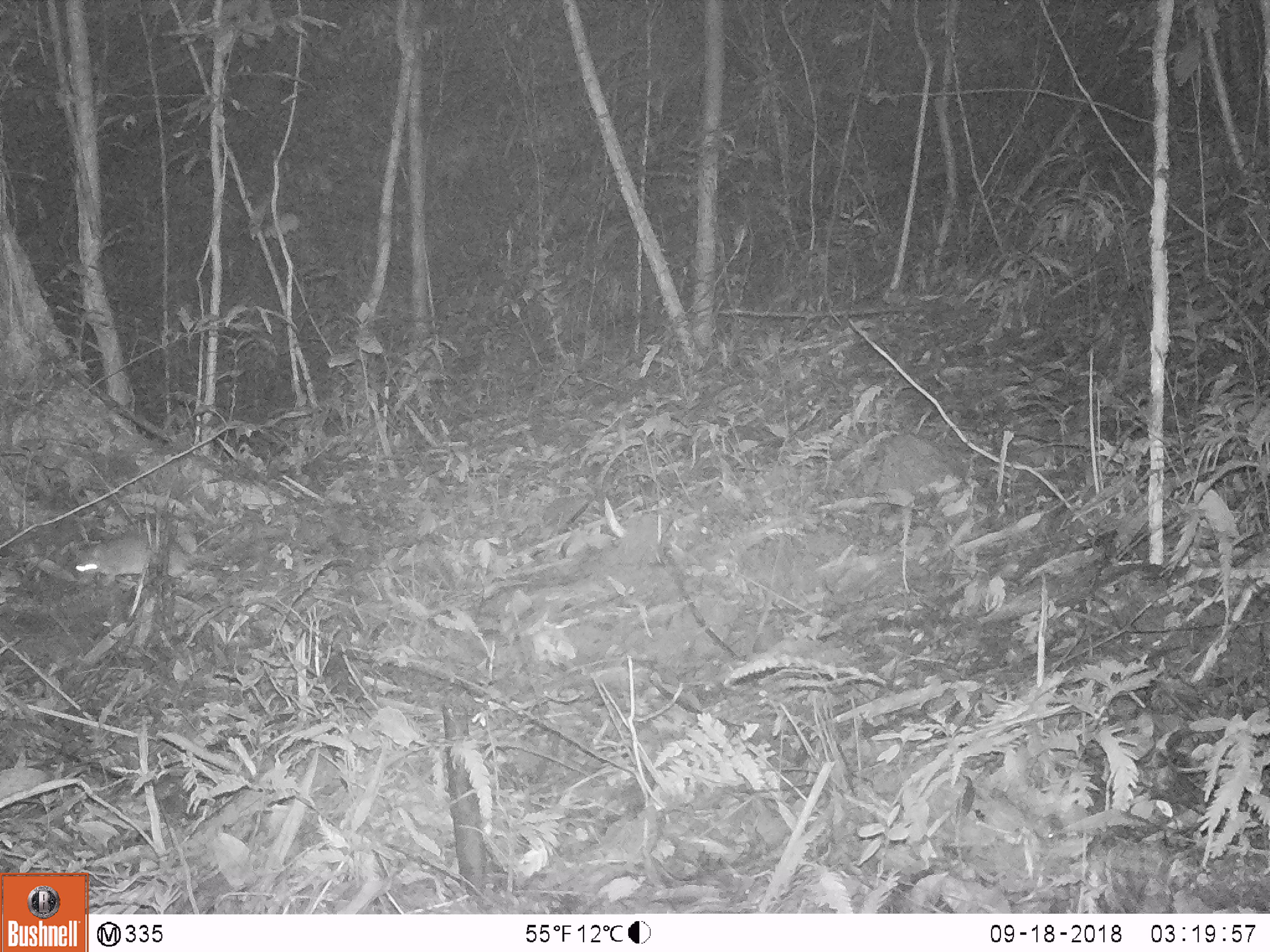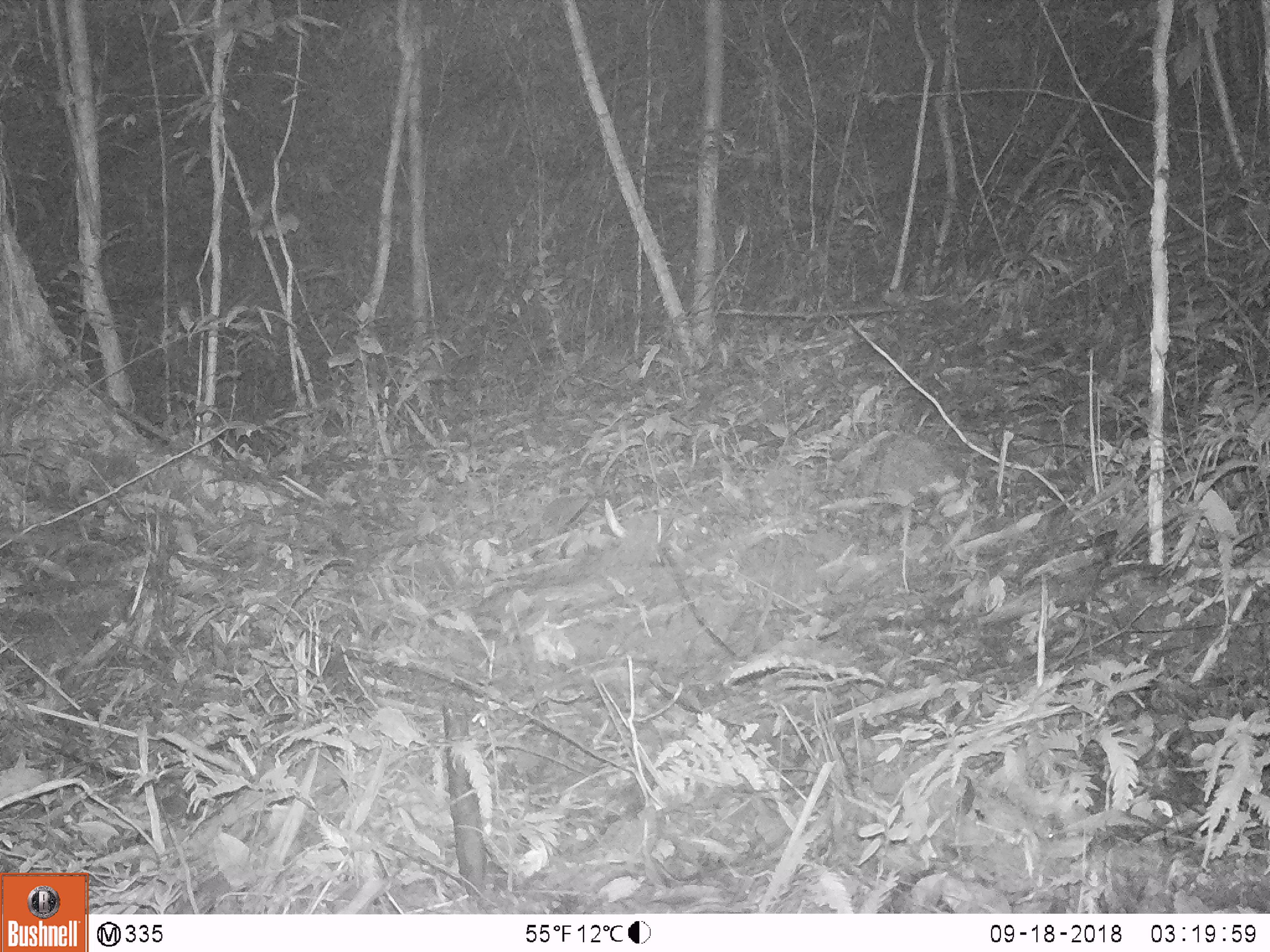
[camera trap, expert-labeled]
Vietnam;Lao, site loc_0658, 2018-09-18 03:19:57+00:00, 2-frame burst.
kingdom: Animalia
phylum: Chordata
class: Mammalia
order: Rodentia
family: Muridae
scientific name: Muridae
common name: old-world mice and rats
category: unidentified murid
Unidentified murid (old-world mice and rats) (Muridae). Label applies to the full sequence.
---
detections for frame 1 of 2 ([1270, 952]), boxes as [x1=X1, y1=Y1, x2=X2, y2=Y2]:
unidentified murid: [x1=74, y1=529, x2=228, y2=586]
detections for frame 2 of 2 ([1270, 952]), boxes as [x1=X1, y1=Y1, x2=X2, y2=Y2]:
unidentified murid: [x1=0, y1=527, x2=54, y2=545]